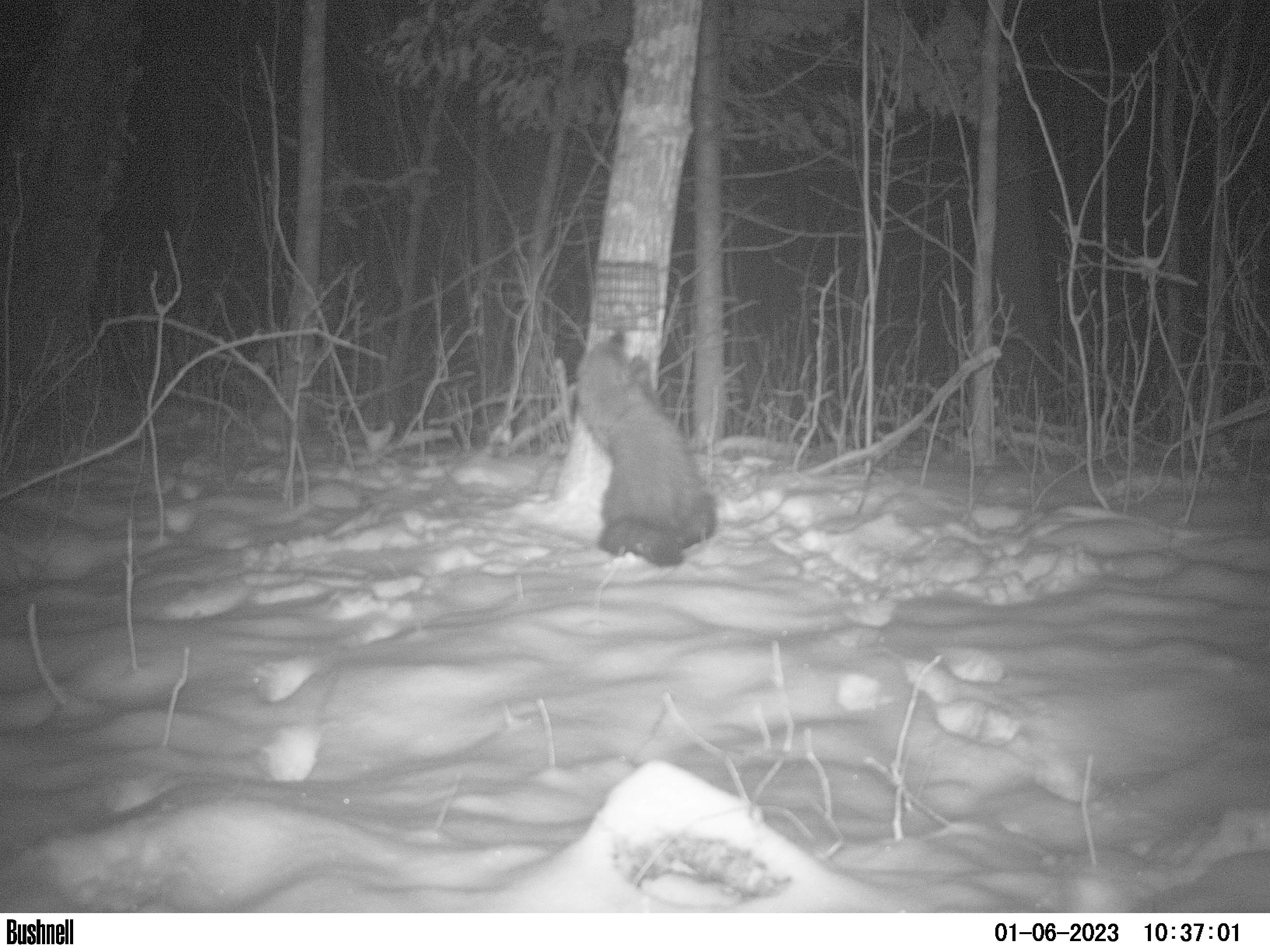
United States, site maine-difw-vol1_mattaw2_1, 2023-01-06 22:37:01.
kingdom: Animalia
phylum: Chordata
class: Mammalia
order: Carnivora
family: Mustelidae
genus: Pekania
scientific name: Pekania pennanti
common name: fisher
Fisher (Pekania pennanti).